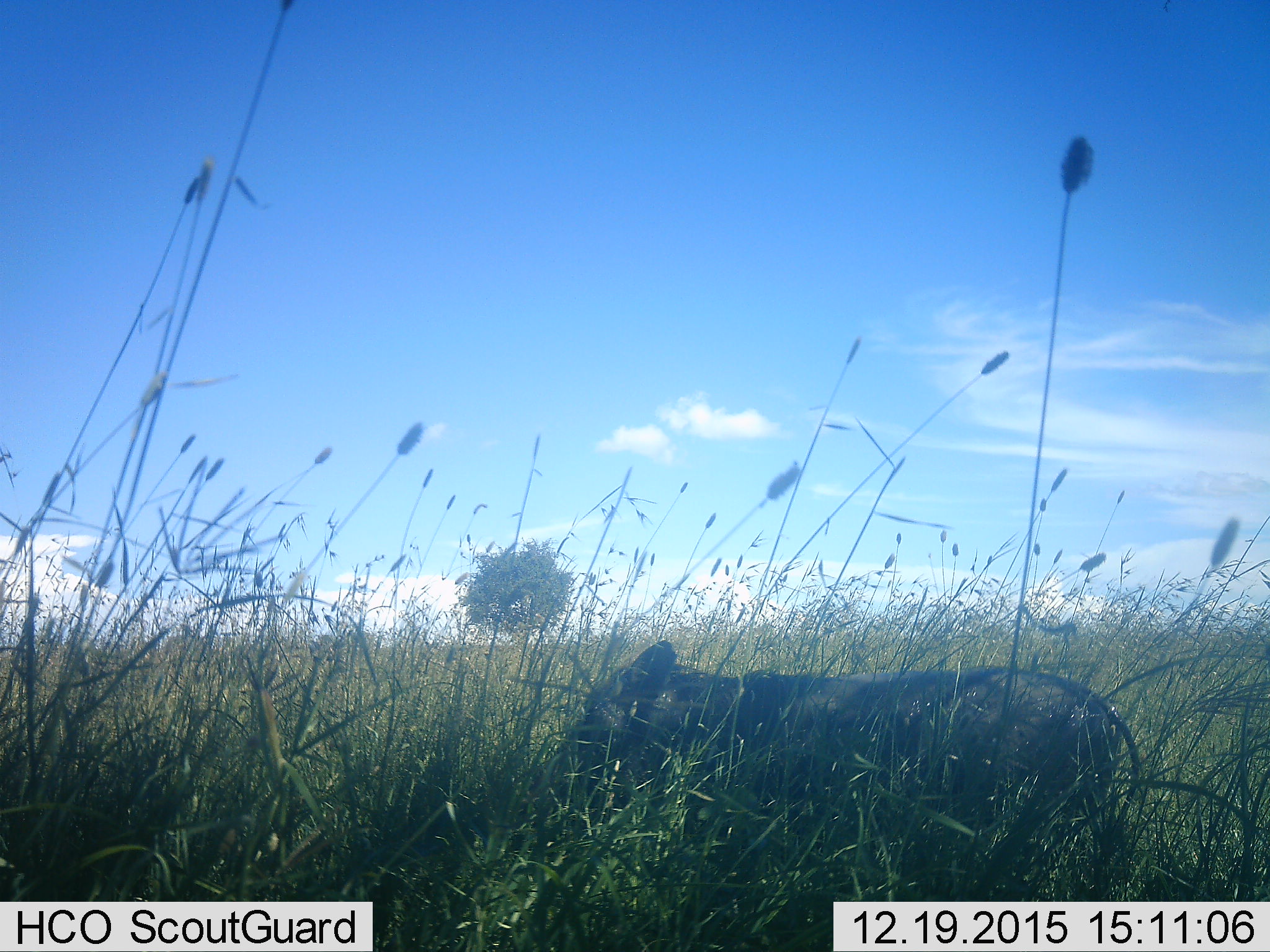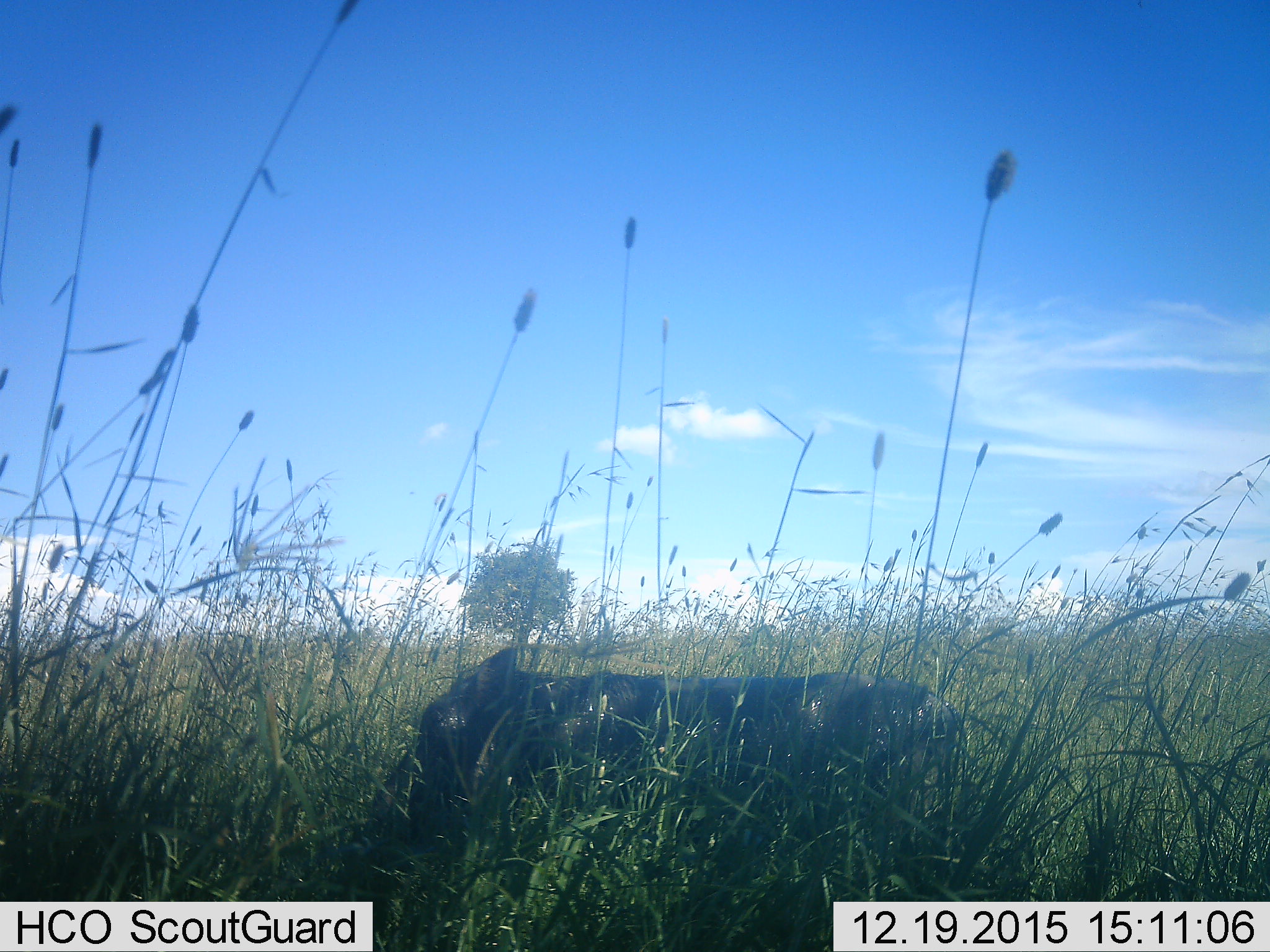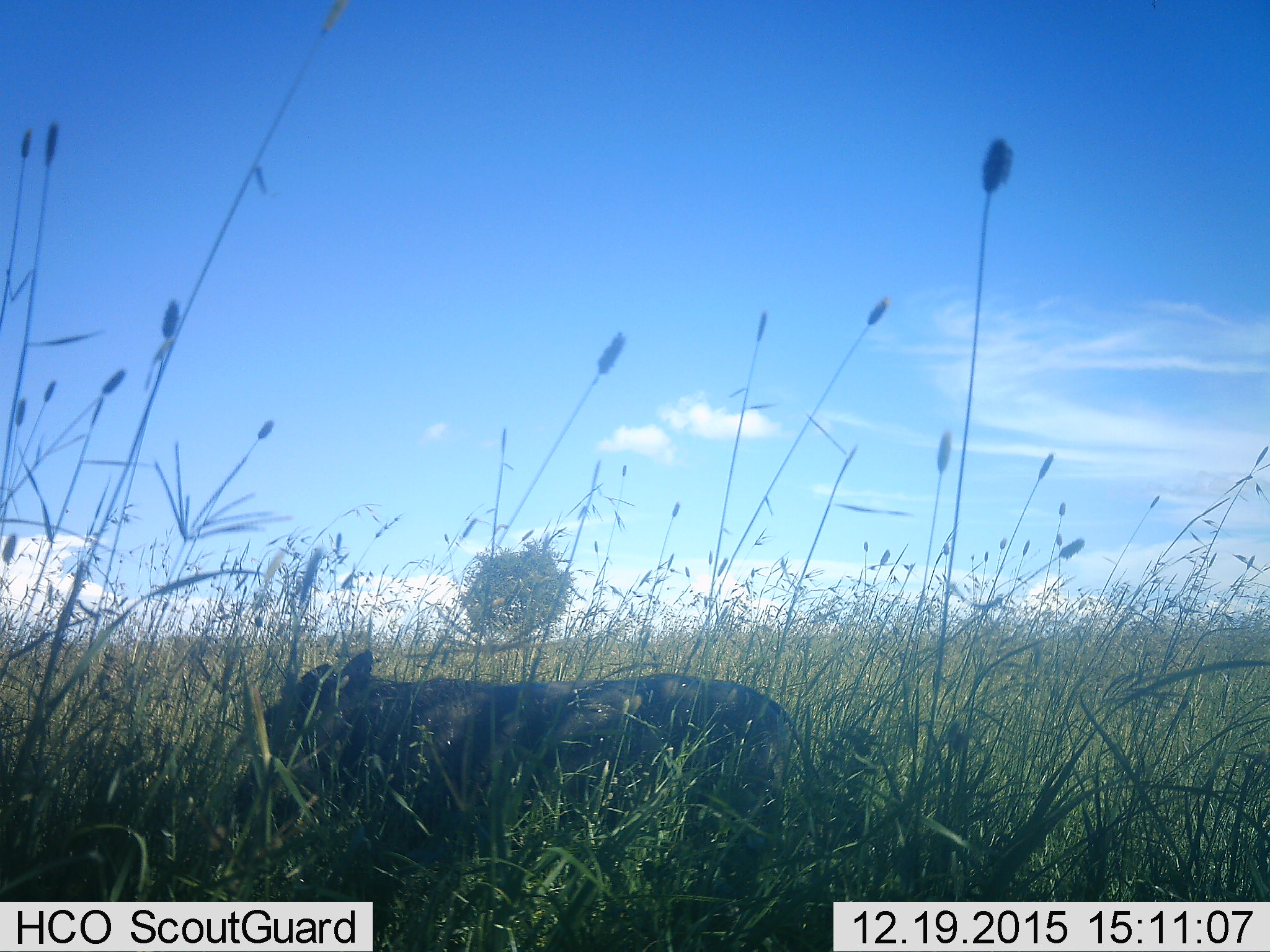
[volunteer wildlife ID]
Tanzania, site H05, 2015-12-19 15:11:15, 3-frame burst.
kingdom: Animalia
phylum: Chordata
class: Mammalia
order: Artiodactyla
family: Suidae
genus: Phacochoerus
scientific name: Phacochoerus africanus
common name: warthog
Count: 1.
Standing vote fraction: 0%.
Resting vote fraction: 0%.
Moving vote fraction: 100%.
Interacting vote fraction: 0%.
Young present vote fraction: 0%.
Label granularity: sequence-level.